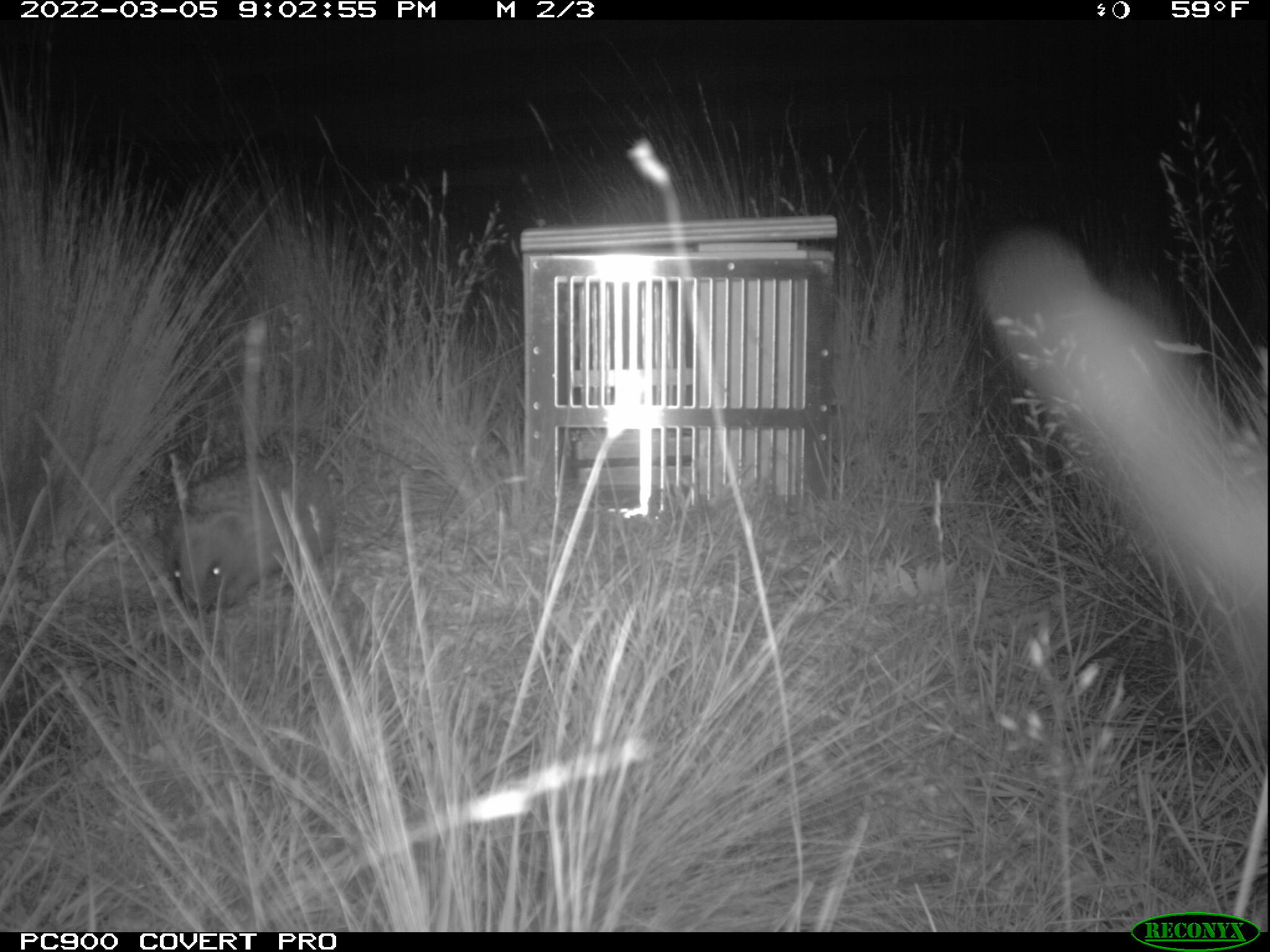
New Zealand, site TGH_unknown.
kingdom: Animalia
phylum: Chordata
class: Mammalia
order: Eulipotyphla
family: Erinaceidae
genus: Erinaceus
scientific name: Erinaceus europaeus europaeus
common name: european hedgehog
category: hedgehog